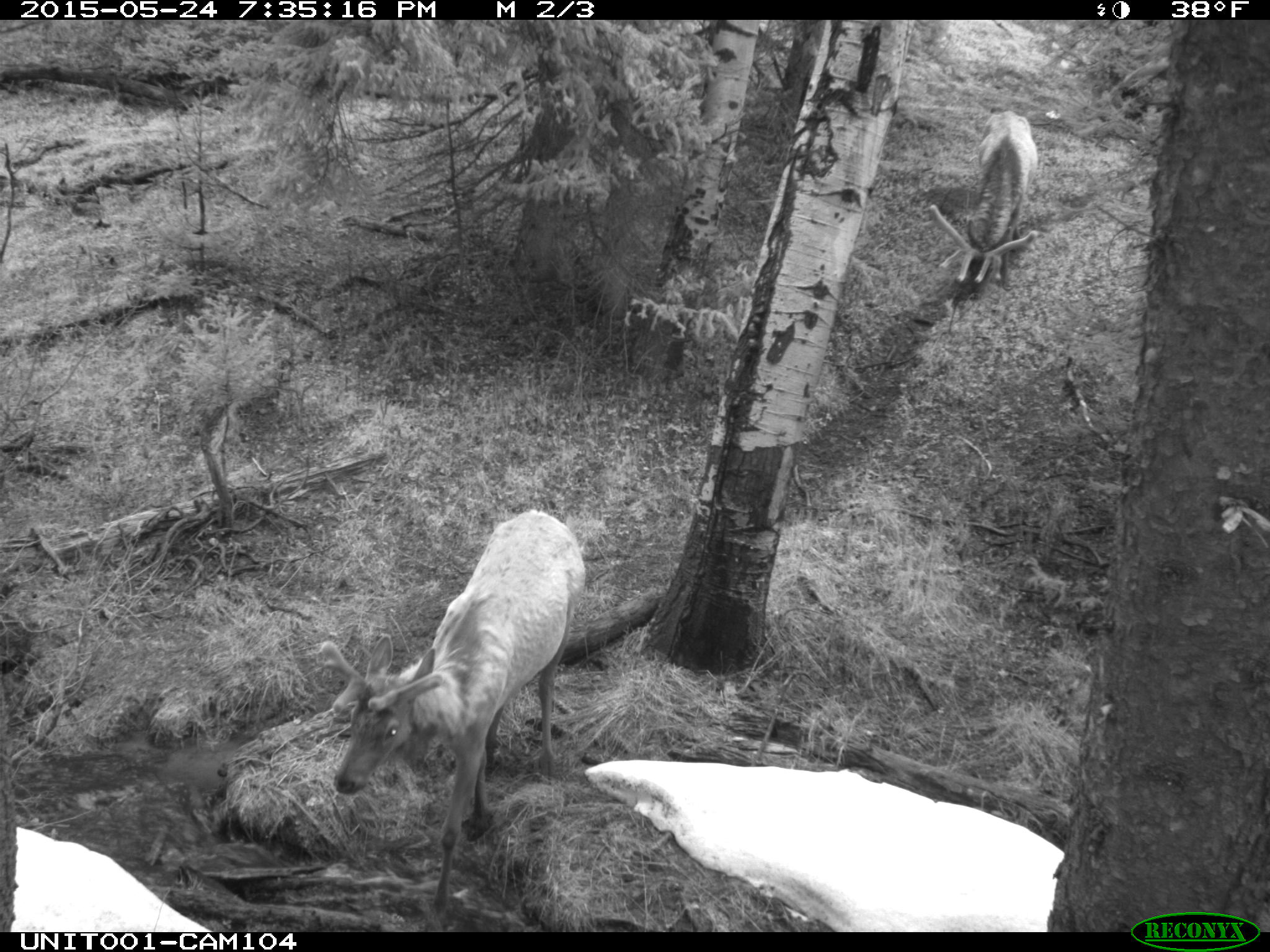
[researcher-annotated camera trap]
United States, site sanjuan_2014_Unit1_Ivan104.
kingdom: Animalia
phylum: Chordata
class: Mammalia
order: Artiodactyla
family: Cervidae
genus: Cervus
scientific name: Cervus elaphus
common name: red deer